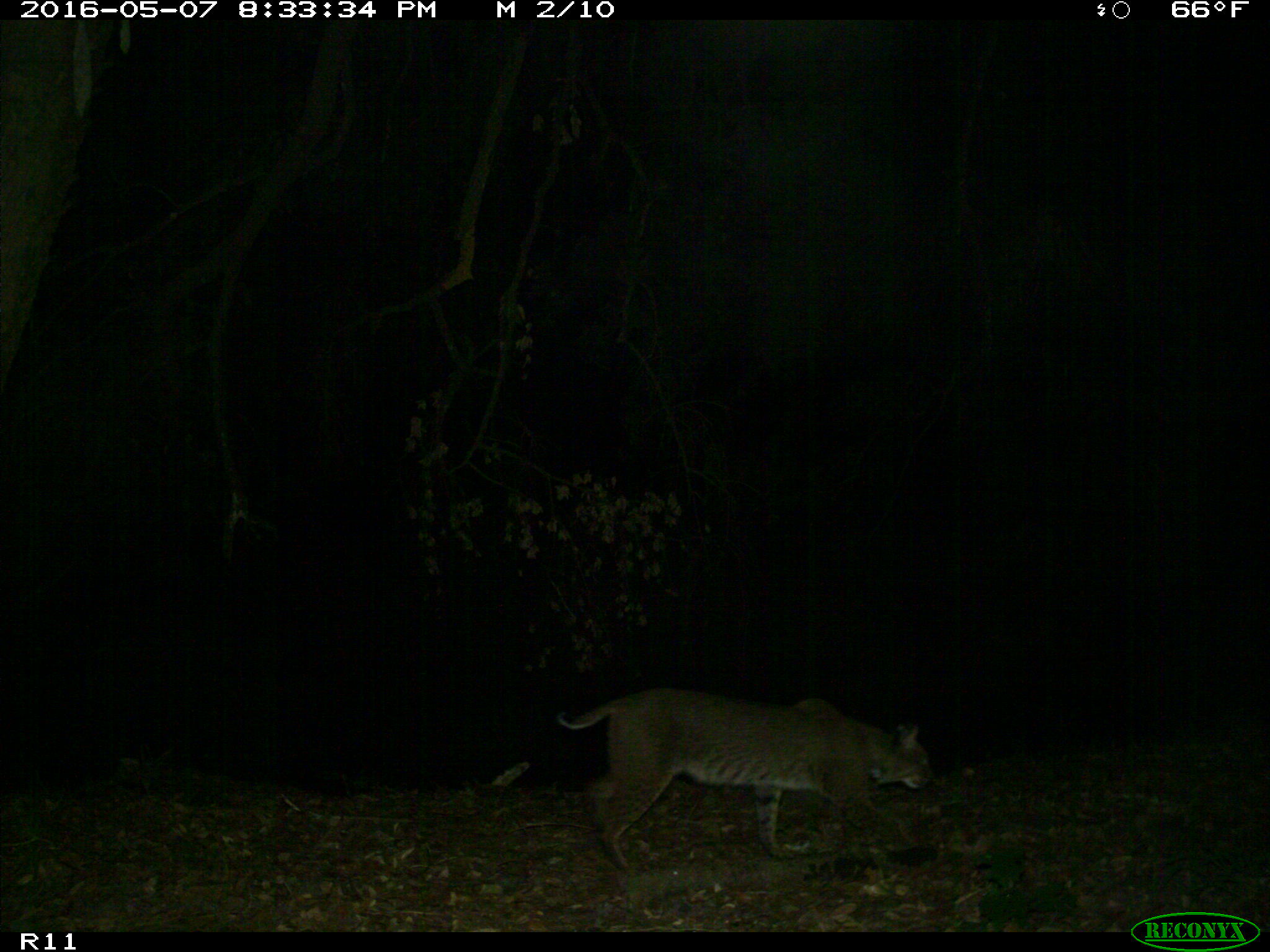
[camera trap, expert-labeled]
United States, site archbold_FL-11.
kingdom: Animalia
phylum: Chordata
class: Mammalia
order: Carnivora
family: Felidae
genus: Lynx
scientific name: Lynx rufus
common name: bobcat